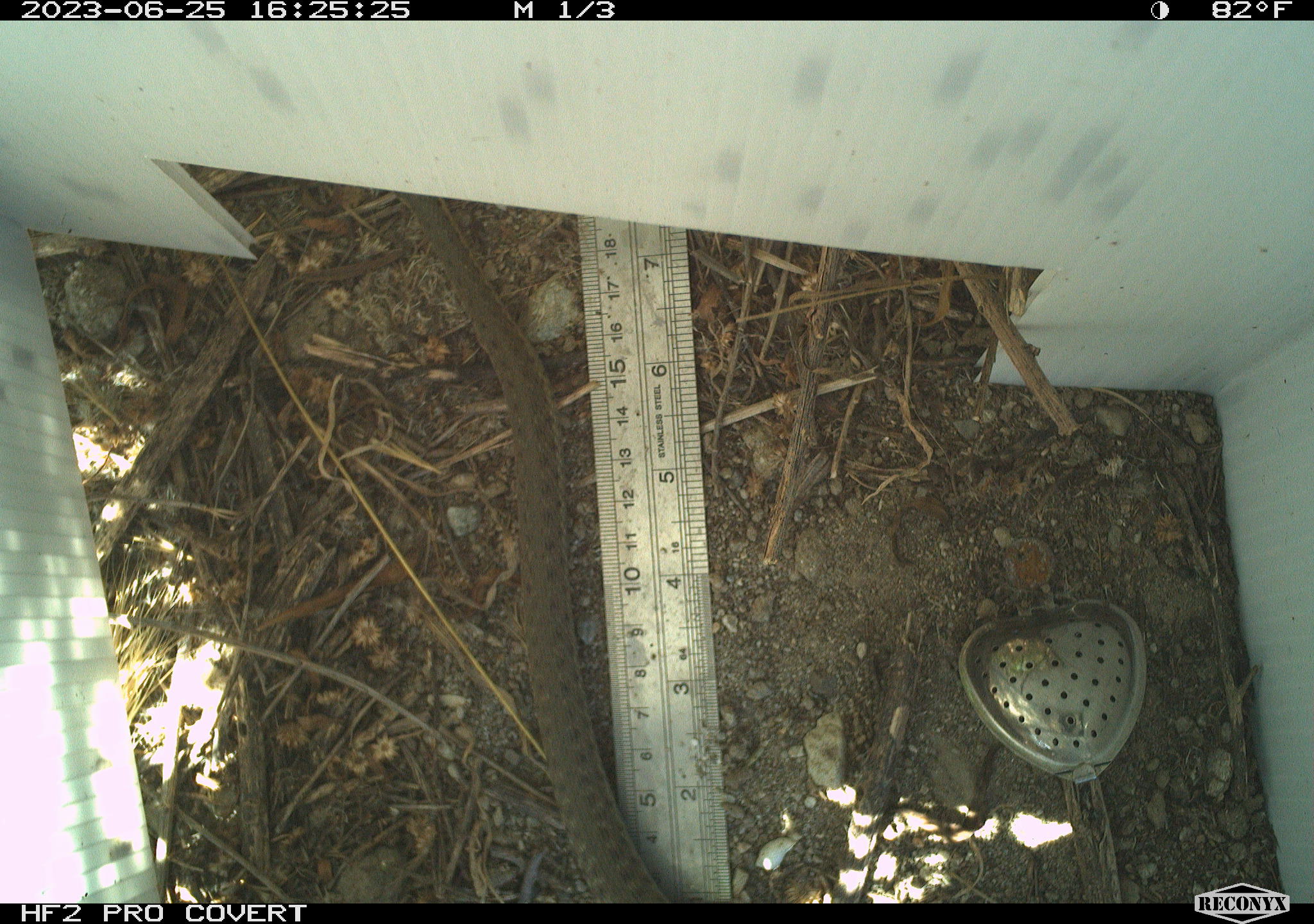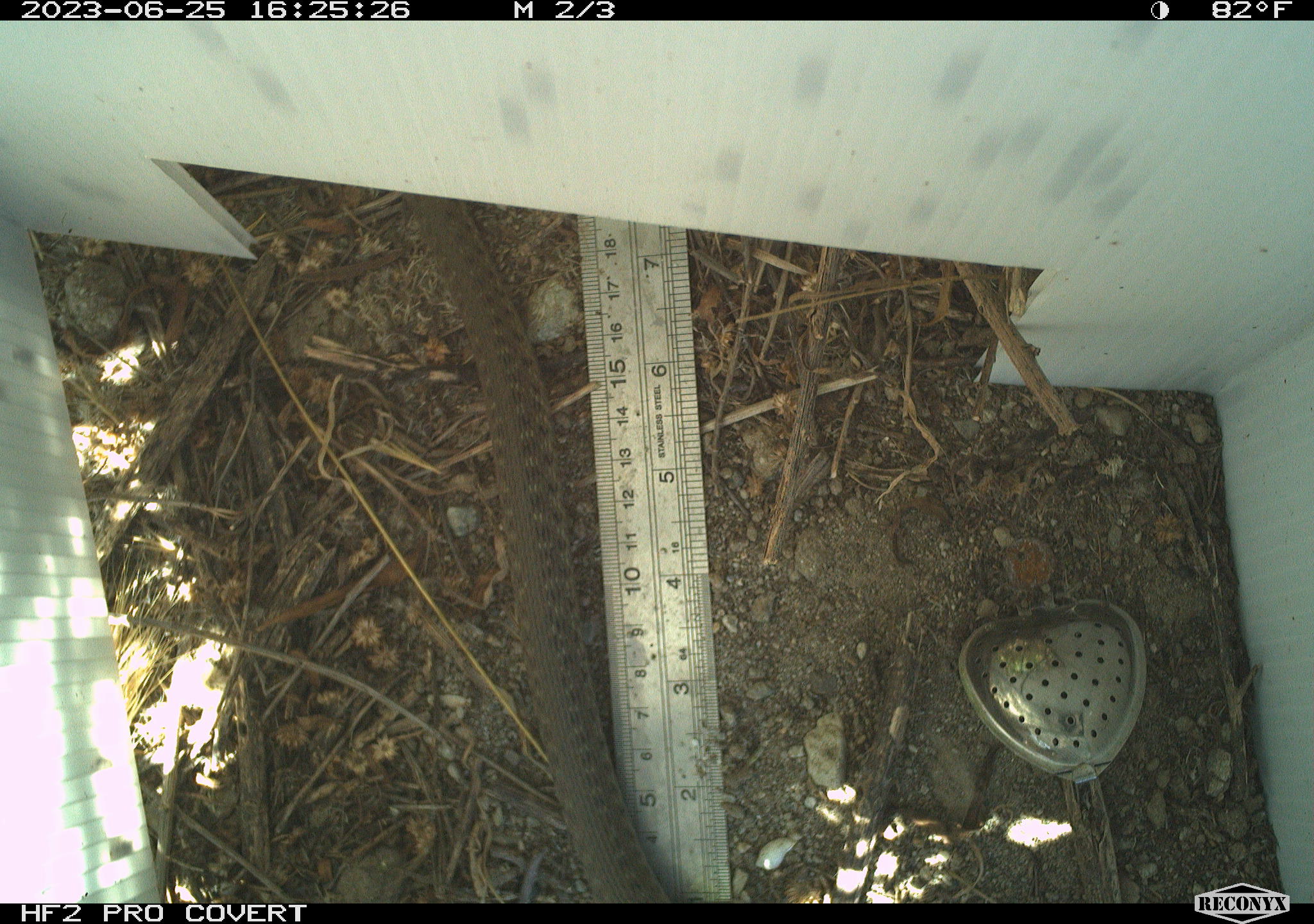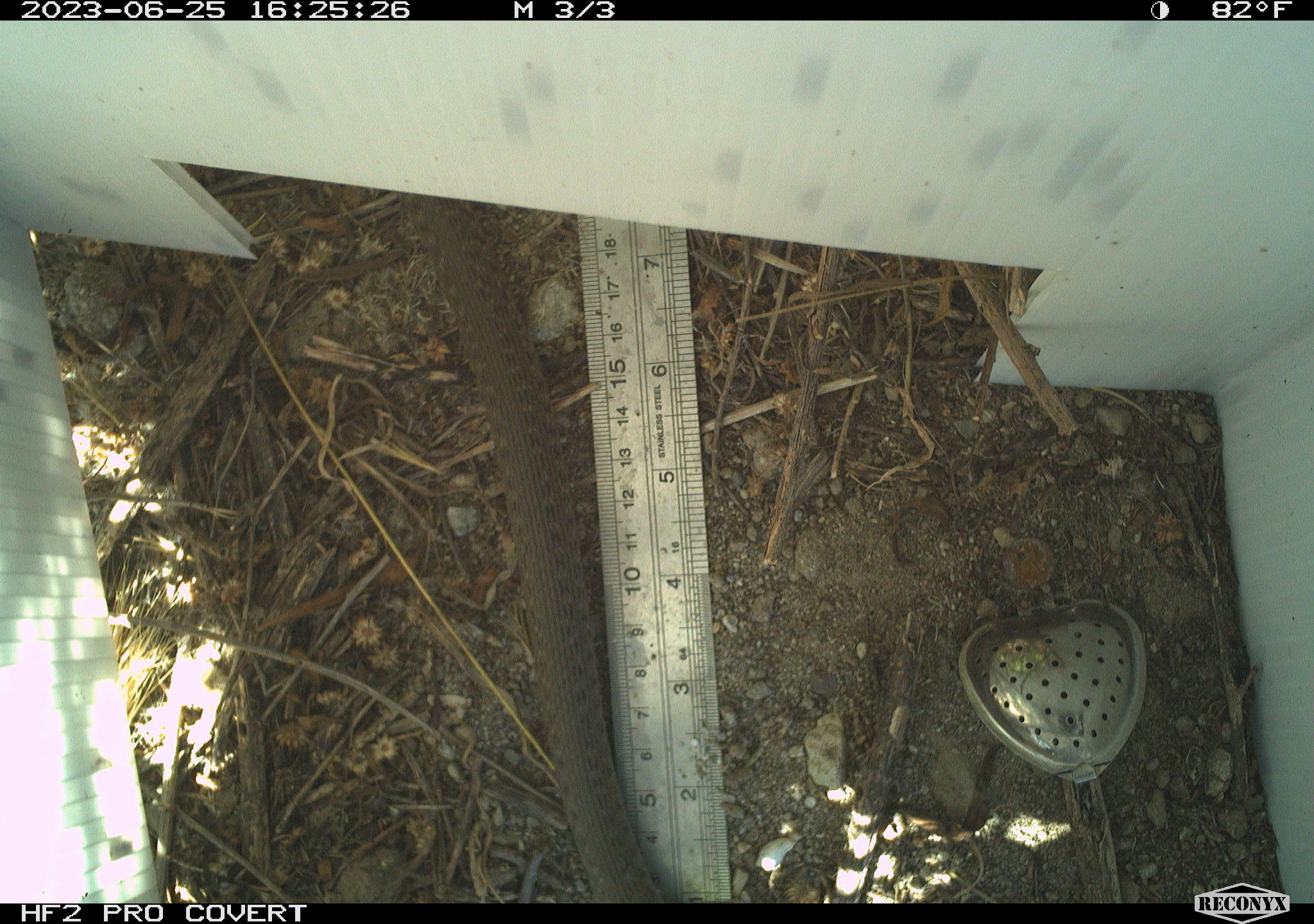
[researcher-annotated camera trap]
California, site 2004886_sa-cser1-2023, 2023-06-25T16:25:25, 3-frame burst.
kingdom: Animalia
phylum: Chordata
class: Reptilia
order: Squamata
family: Colubridae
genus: Thamnophis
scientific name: Thamnophis hammondii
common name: two-striped gartersnake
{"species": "two-striped gartersnake (Thamnophis hammondii)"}